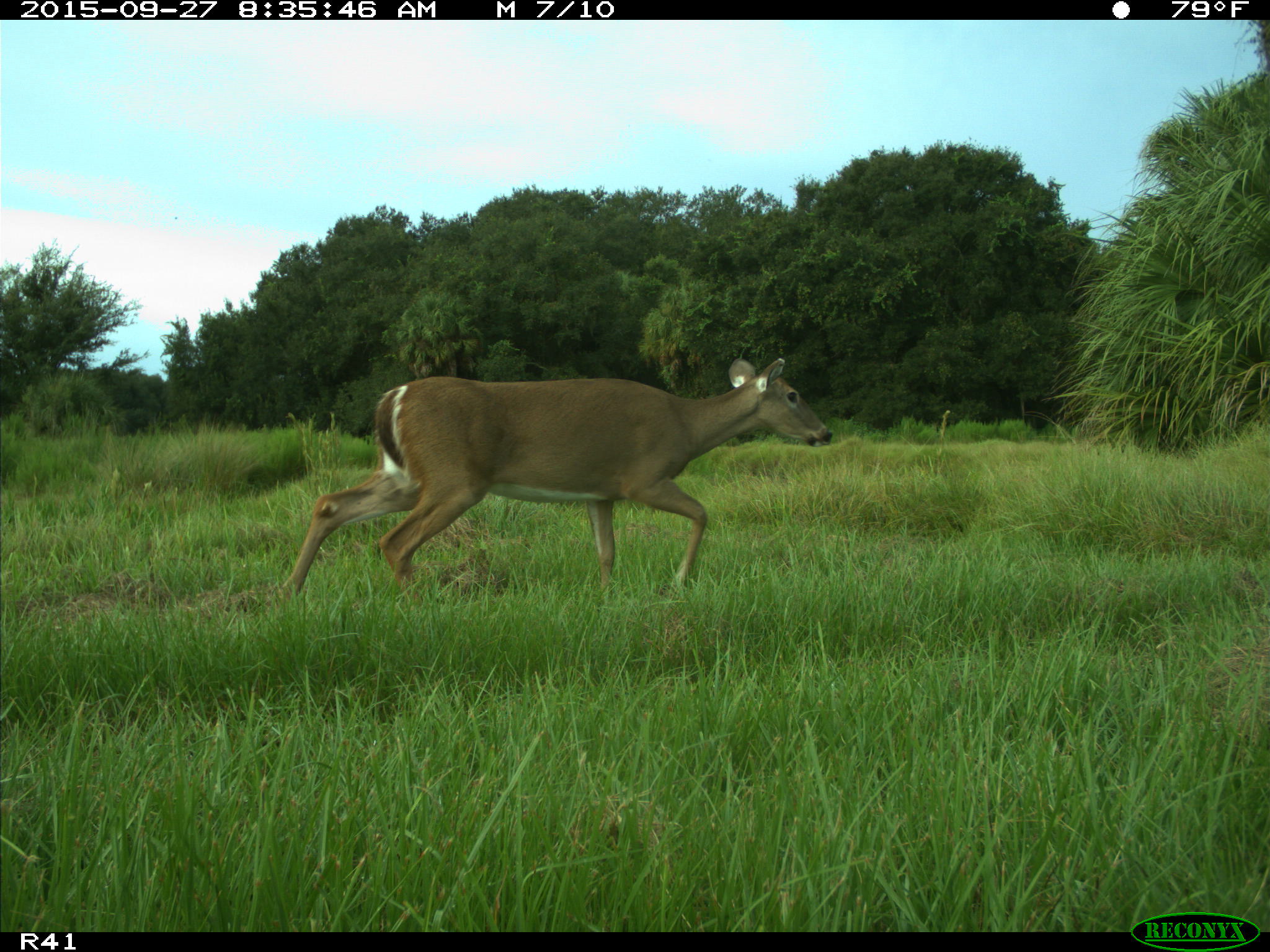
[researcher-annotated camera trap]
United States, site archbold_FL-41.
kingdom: Animalia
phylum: Chordata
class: Mammalia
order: Artiodactyla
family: Cervidae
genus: Odocoileus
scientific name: Odocoileus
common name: deer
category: unidentified deer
Unidentified deer (deer) (Odocoileus).